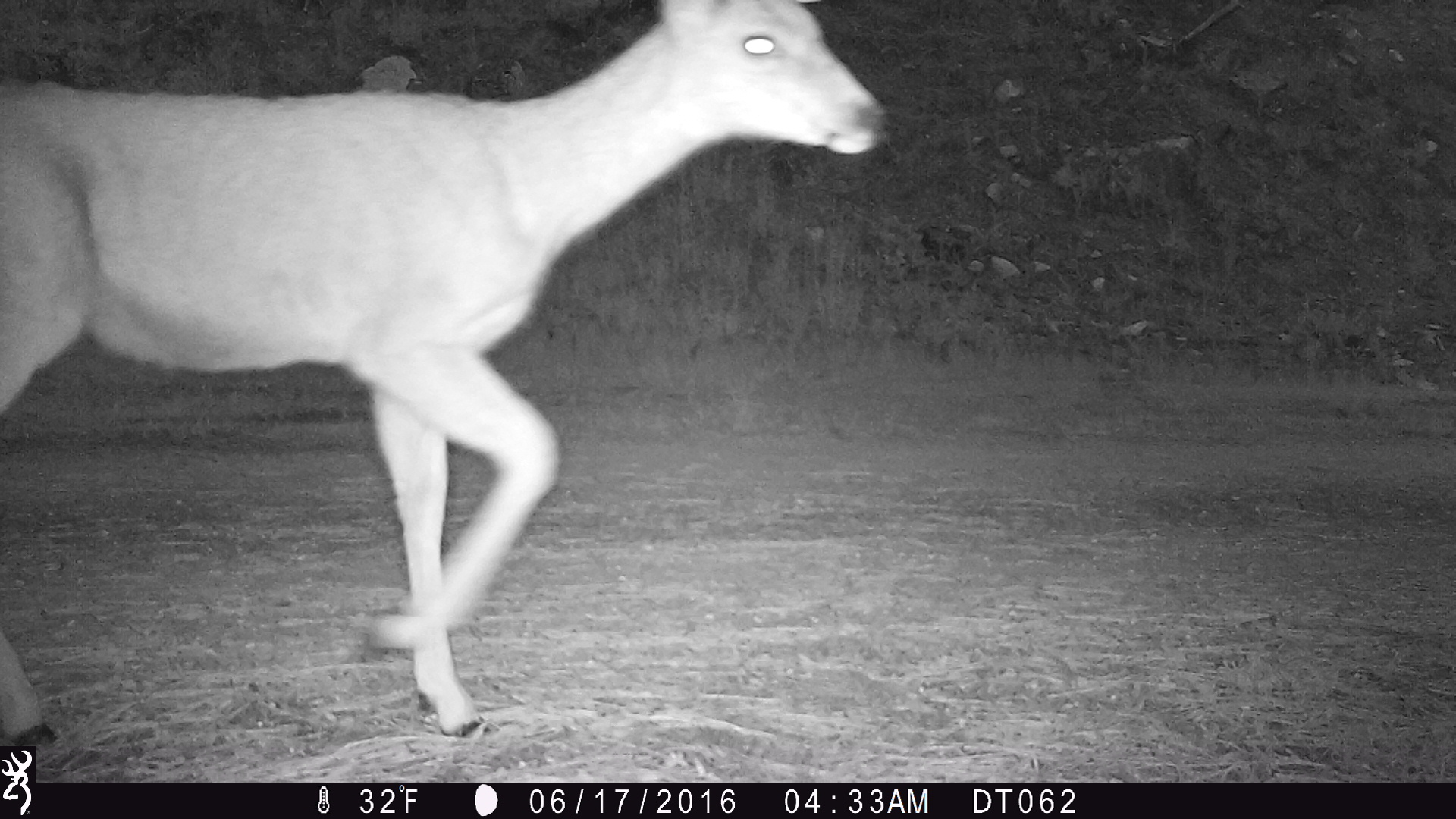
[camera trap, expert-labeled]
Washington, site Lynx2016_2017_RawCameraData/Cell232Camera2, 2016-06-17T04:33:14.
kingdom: Animalia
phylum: Chordata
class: Mammalia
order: Artiodactyla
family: Cervidae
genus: Odocoileus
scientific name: Odocoileus hemionus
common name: mule deer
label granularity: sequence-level